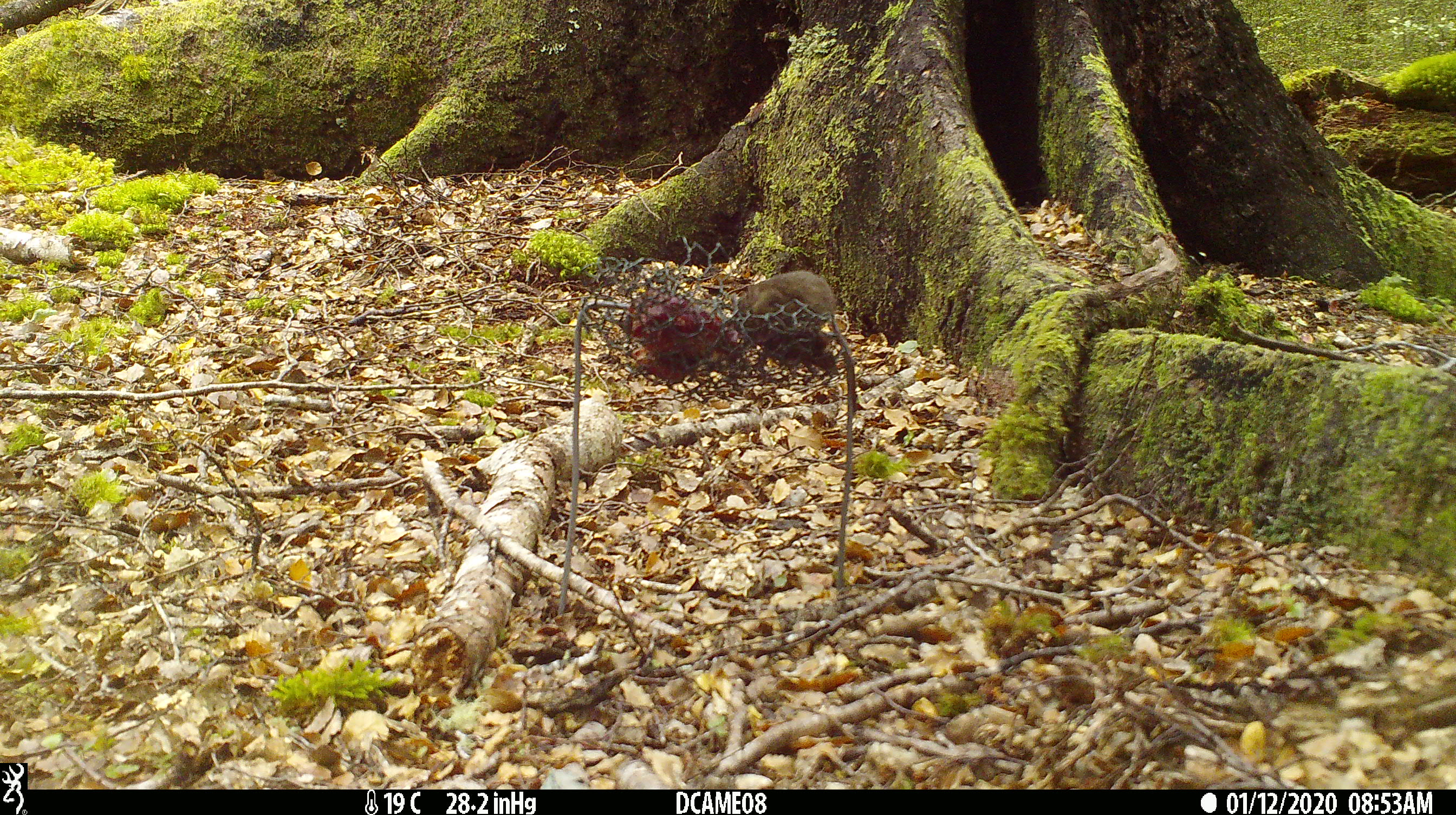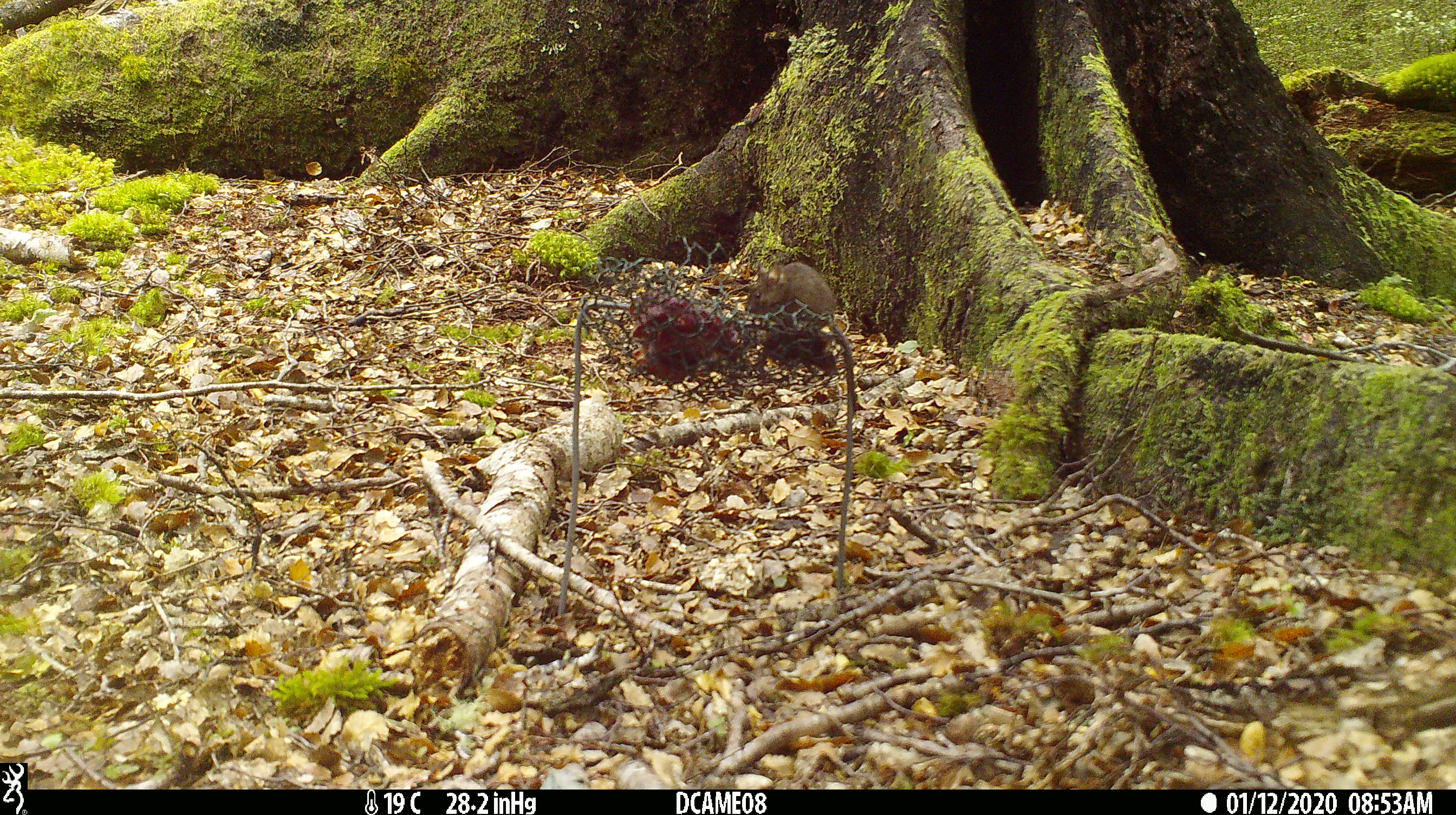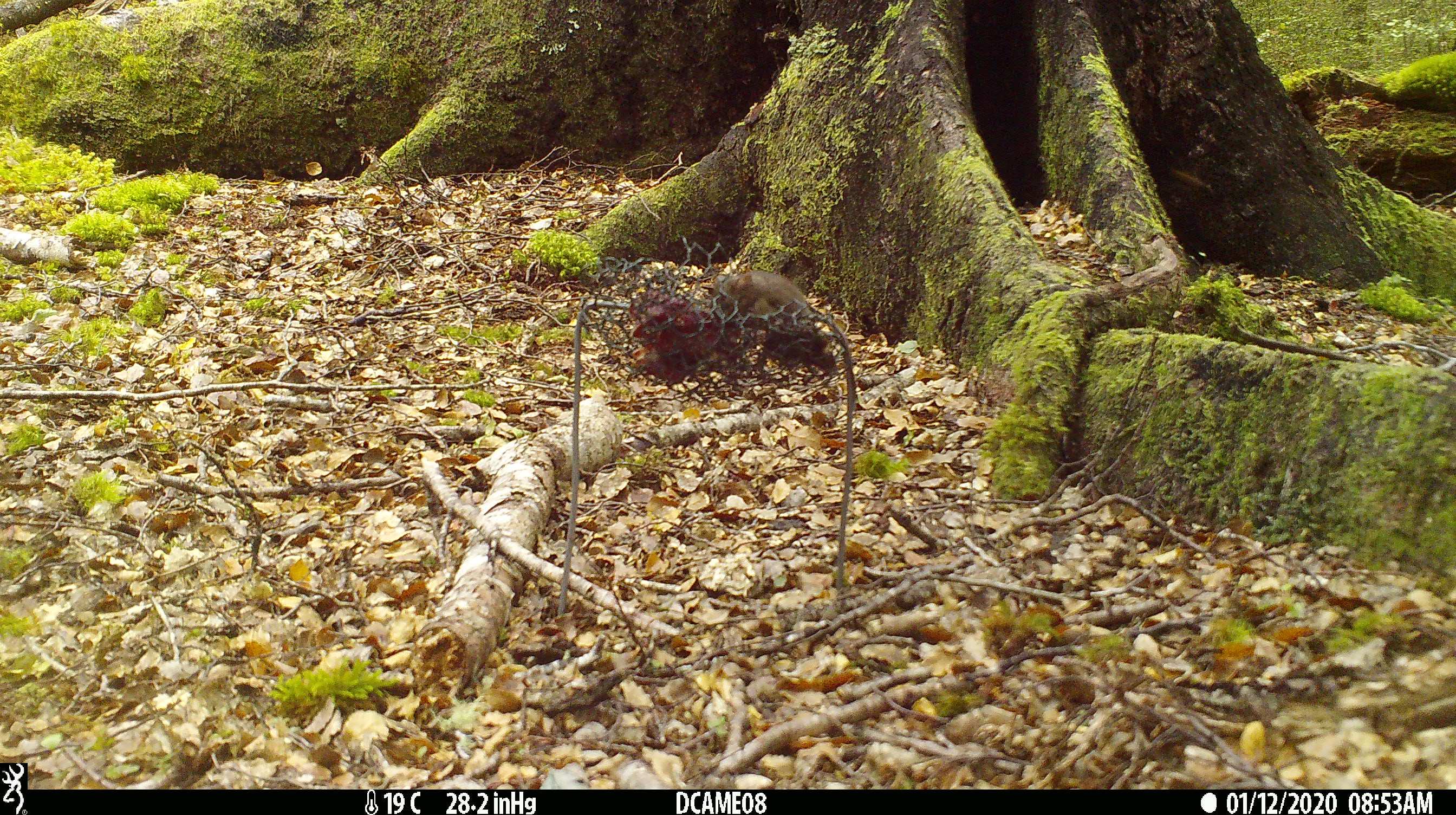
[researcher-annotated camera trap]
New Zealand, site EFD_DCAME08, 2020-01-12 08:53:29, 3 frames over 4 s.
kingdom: Animalia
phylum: Chordata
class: Mammalia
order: Rodentia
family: Muridae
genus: Mus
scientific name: Mus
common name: mouse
Mouse (Mus).